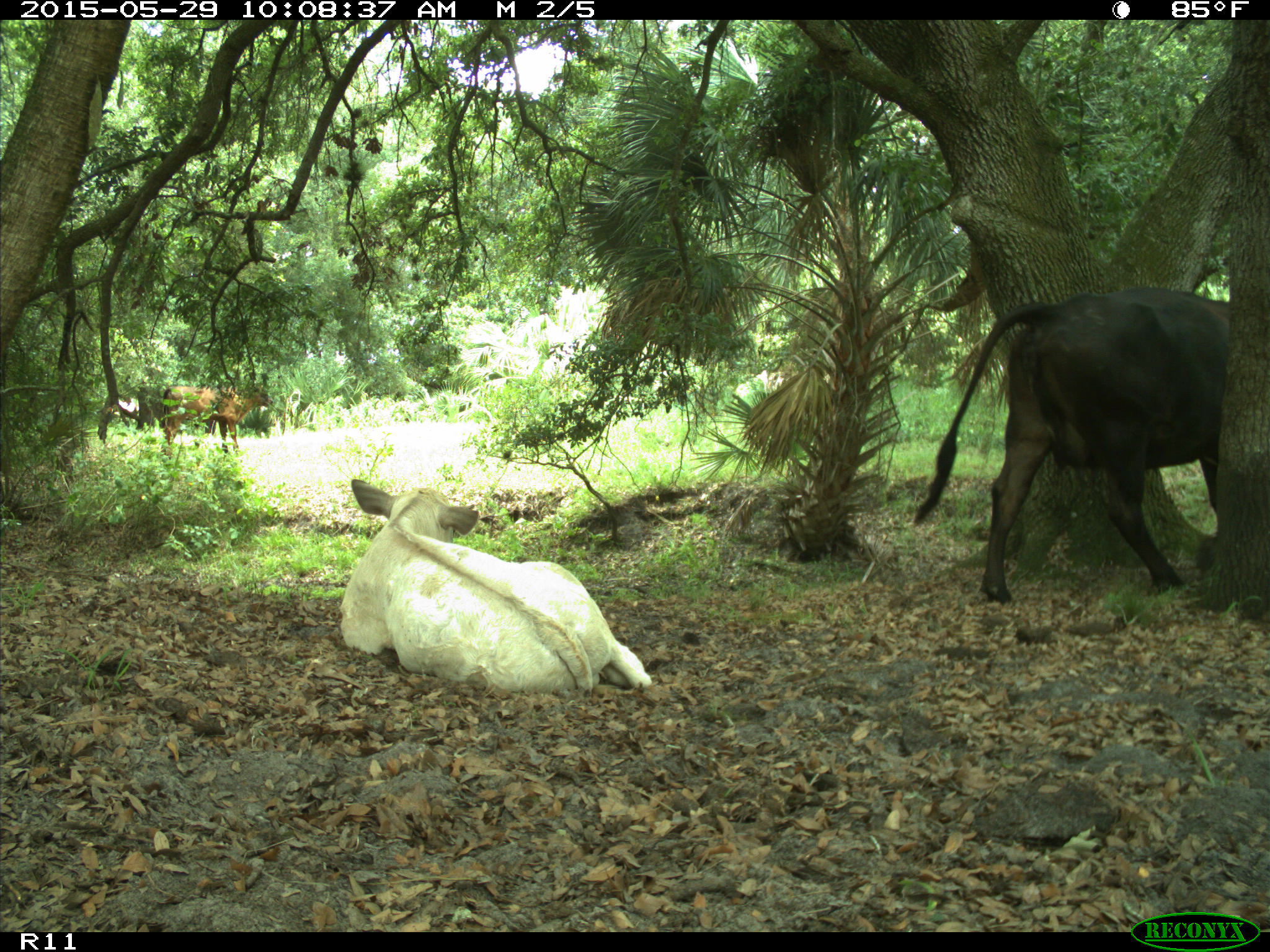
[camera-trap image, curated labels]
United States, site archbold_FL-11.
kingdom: Animalia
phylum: Chordata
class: Mammalia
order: Artiodactyla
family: Bovidae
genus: Bos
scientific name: Bos taurus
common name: domestic cow